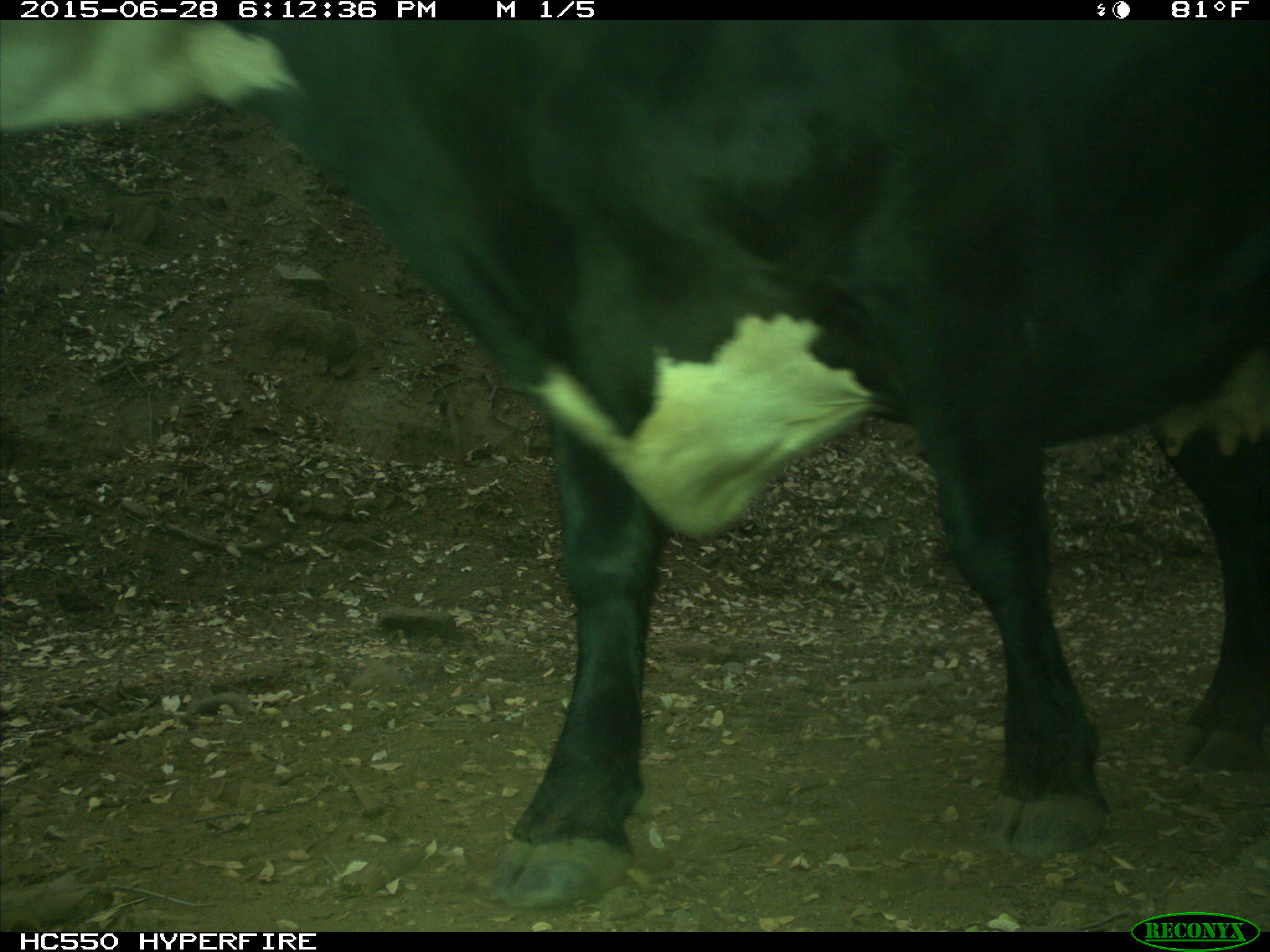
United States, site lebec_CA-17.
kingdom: Animalia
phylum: Chordata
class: Mammalia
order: Artiodactyla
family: Bovidae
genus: Bos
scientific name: Bos taurus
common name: domestic cow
Bos taurus (domestic cow).